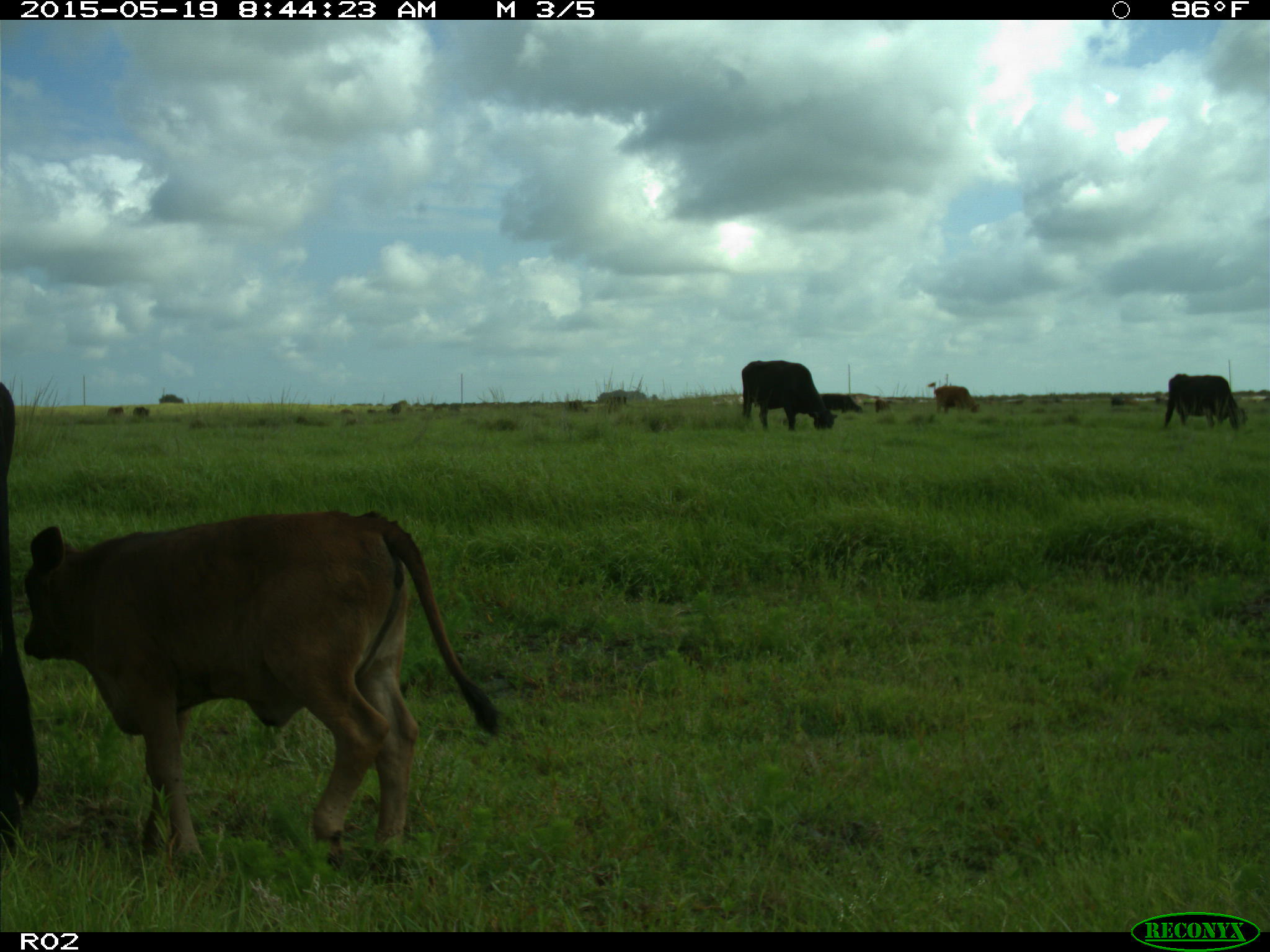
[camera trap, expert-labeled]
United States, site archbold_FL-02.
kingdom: Animalia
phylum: Chordata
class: Mammalia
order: Artiodactyla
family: Bovidae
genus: Bos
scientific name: Bos taurus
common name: domestic cow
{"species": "Bos taurus (domestic cow)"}